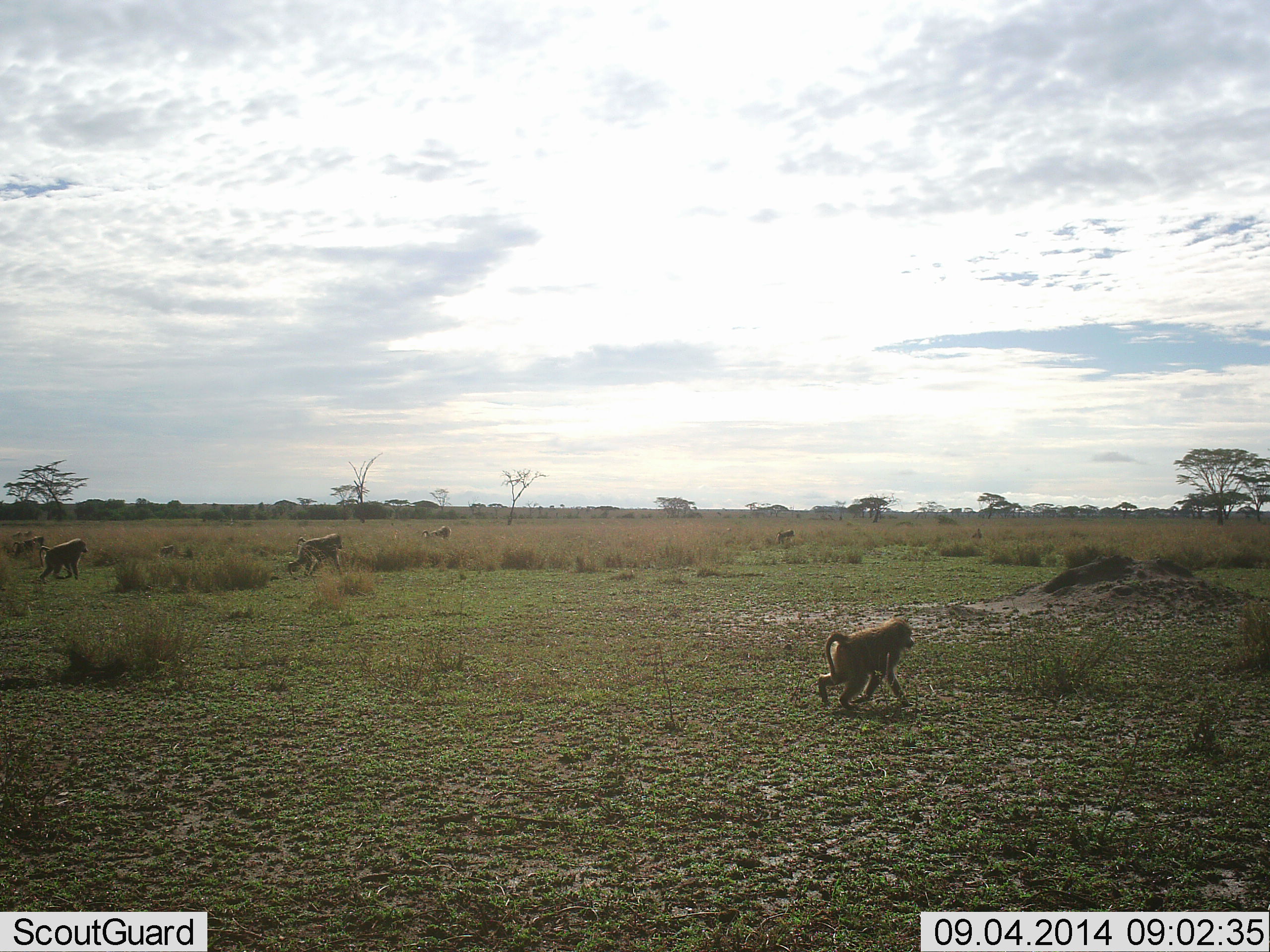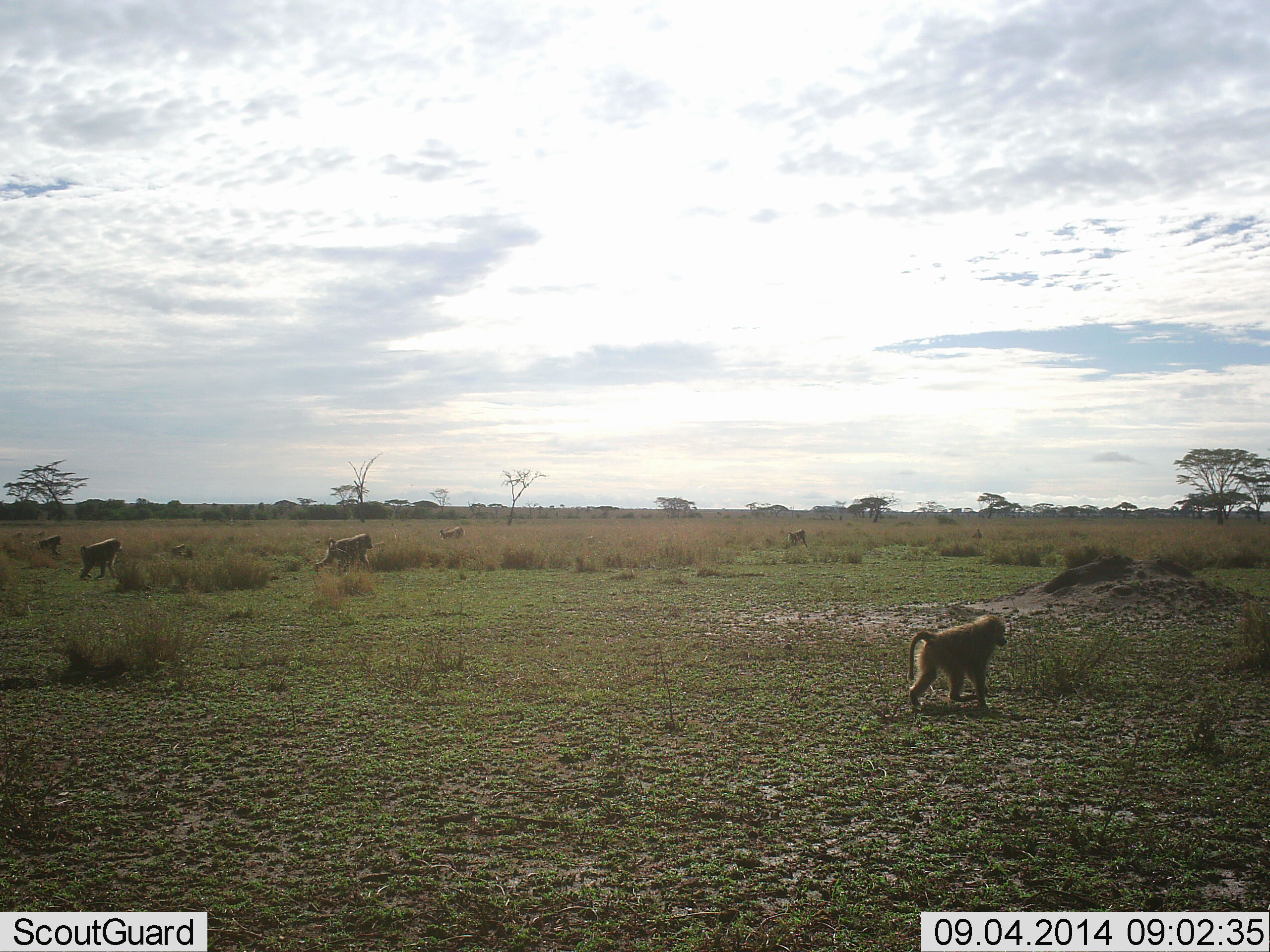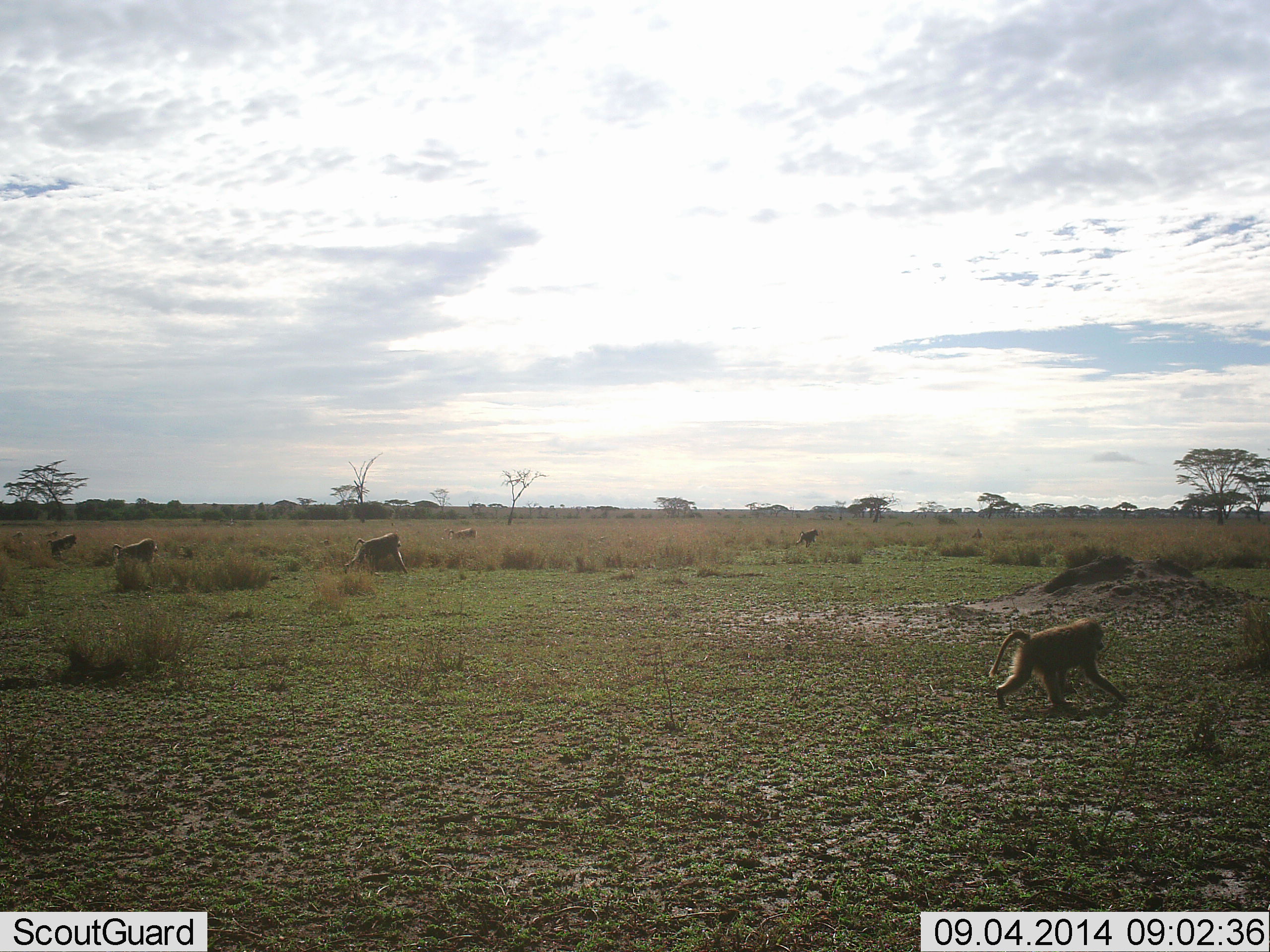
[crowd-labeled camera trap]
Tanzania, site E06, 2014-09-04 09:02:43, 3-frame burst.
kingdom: Animalia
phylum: Chordata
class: Mammalia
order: Primates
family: Cercopithecidae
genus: Papio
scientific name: Papio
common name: baboon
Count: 7.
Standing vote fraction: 0%.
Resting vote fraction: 0%.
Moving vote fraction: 100%.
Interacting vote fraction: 0%.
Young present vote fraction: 30%.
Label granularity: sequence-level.